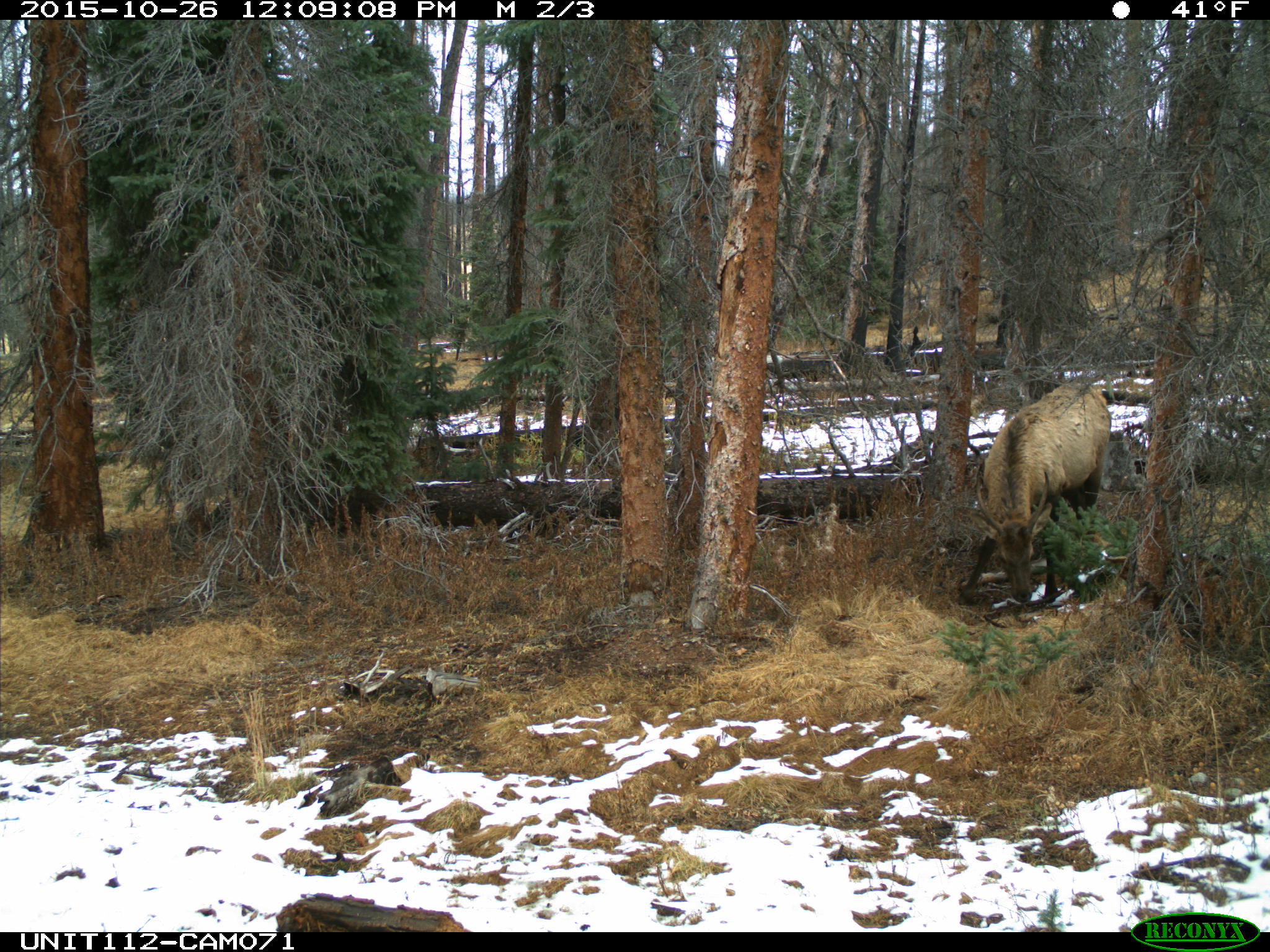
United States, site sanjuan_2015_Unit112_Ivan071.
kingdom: Animalia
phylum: Chordata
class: Mammalia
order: Artiodactyla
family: Cervidae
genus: Cervus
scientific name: Cervus elaphus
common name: red deer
Cervus elaphus (red deer).